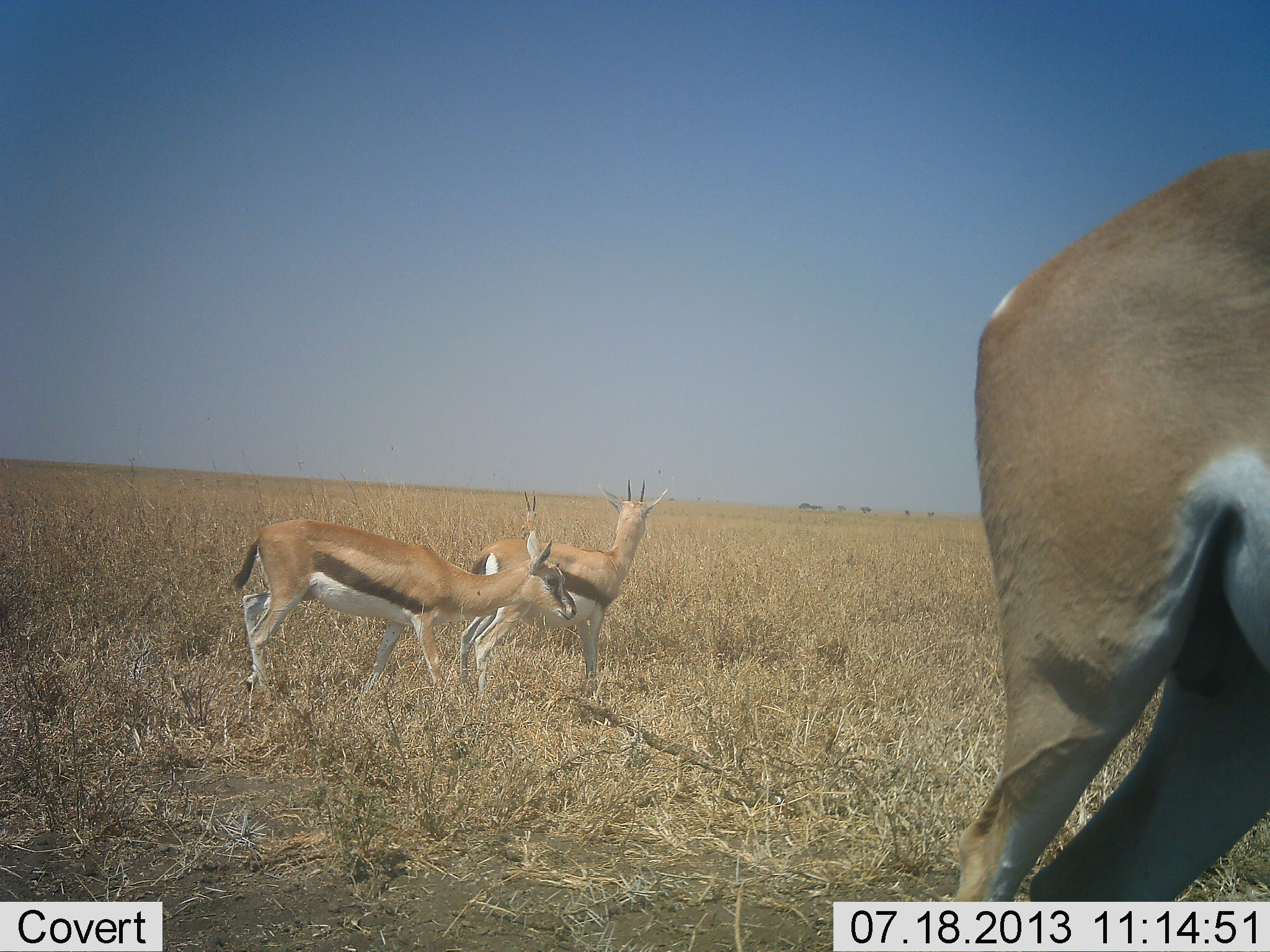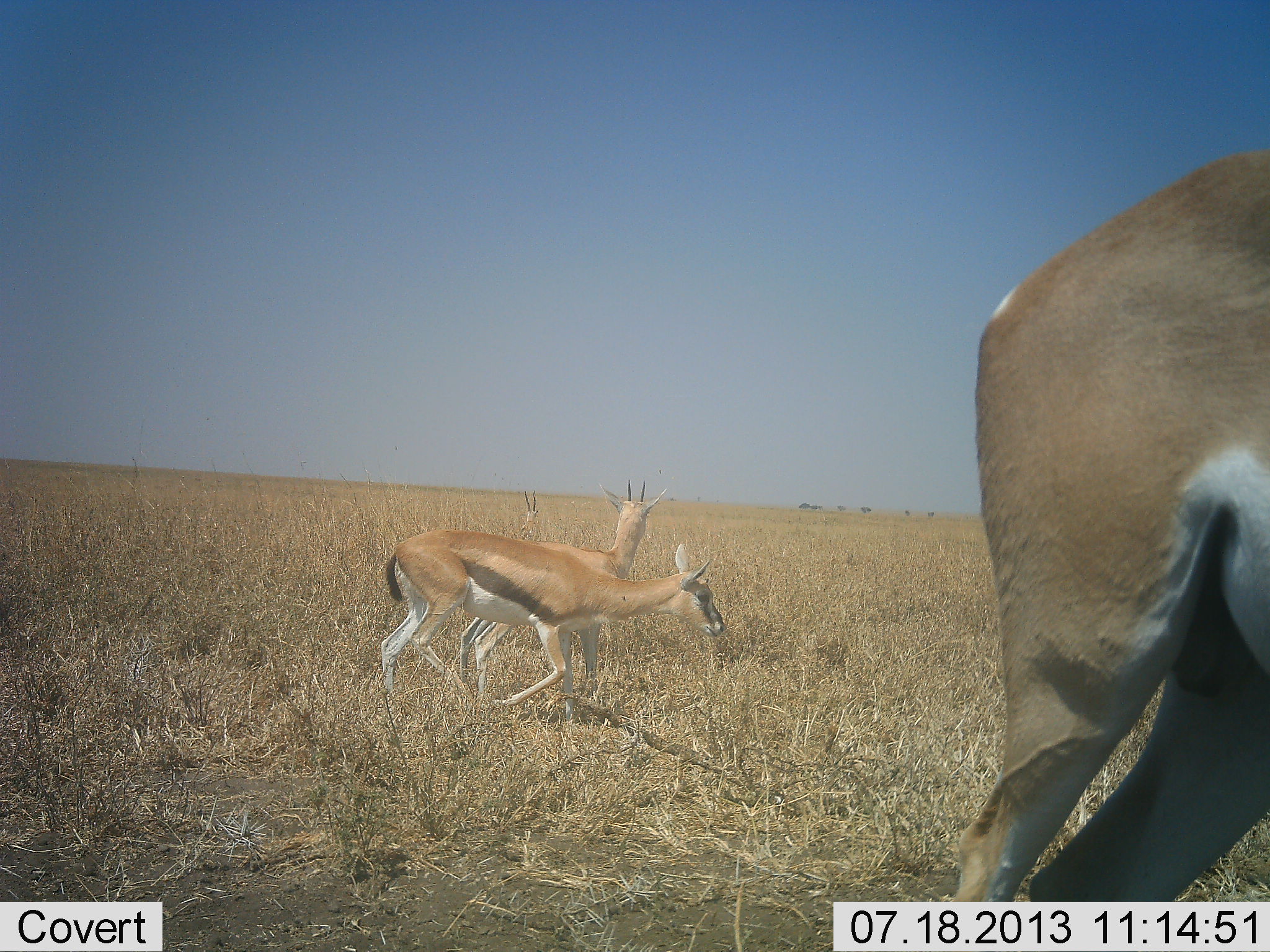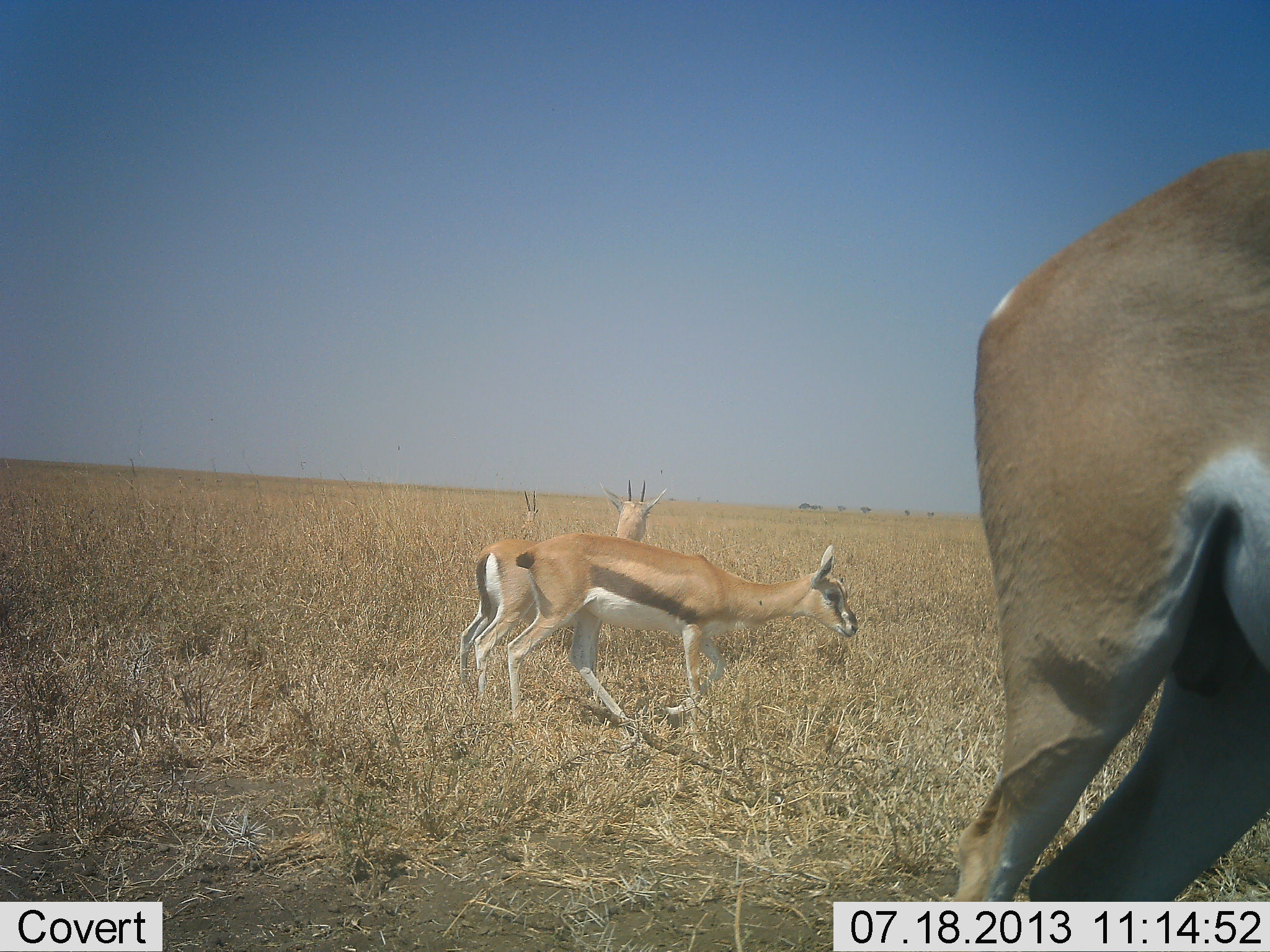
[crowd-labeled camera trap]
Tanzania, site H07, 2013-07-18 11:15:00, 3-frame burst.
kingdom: Animalia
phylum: Chordata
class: Mammalia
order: Artiodactyla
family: Bovidae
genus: Eudorcas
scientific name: Eudorcas thomsonii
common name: thomson's gazelle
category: gazellethomsons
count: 4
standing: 92%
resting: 0%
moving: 100%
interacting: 0%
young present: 0%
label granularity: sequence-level